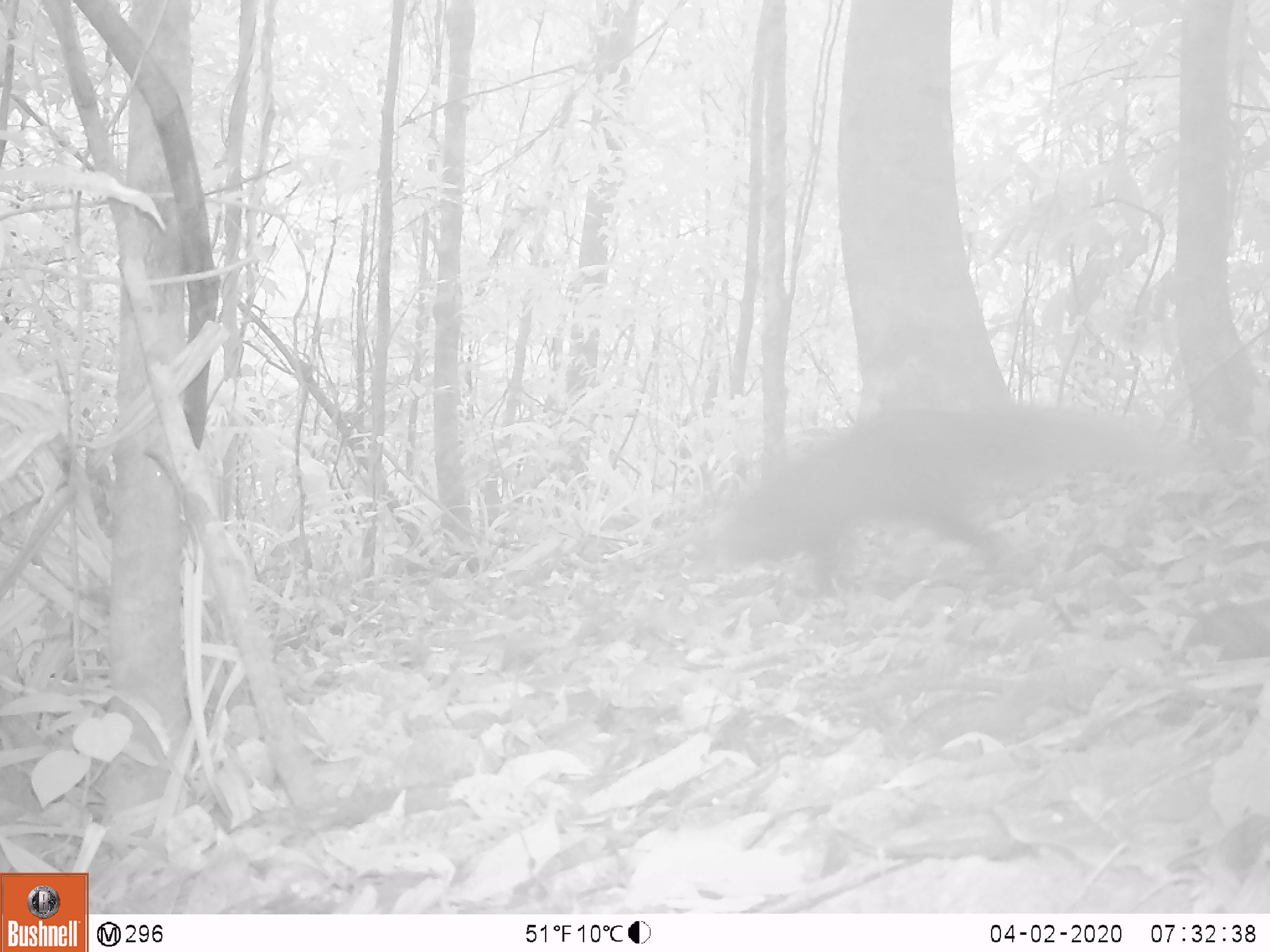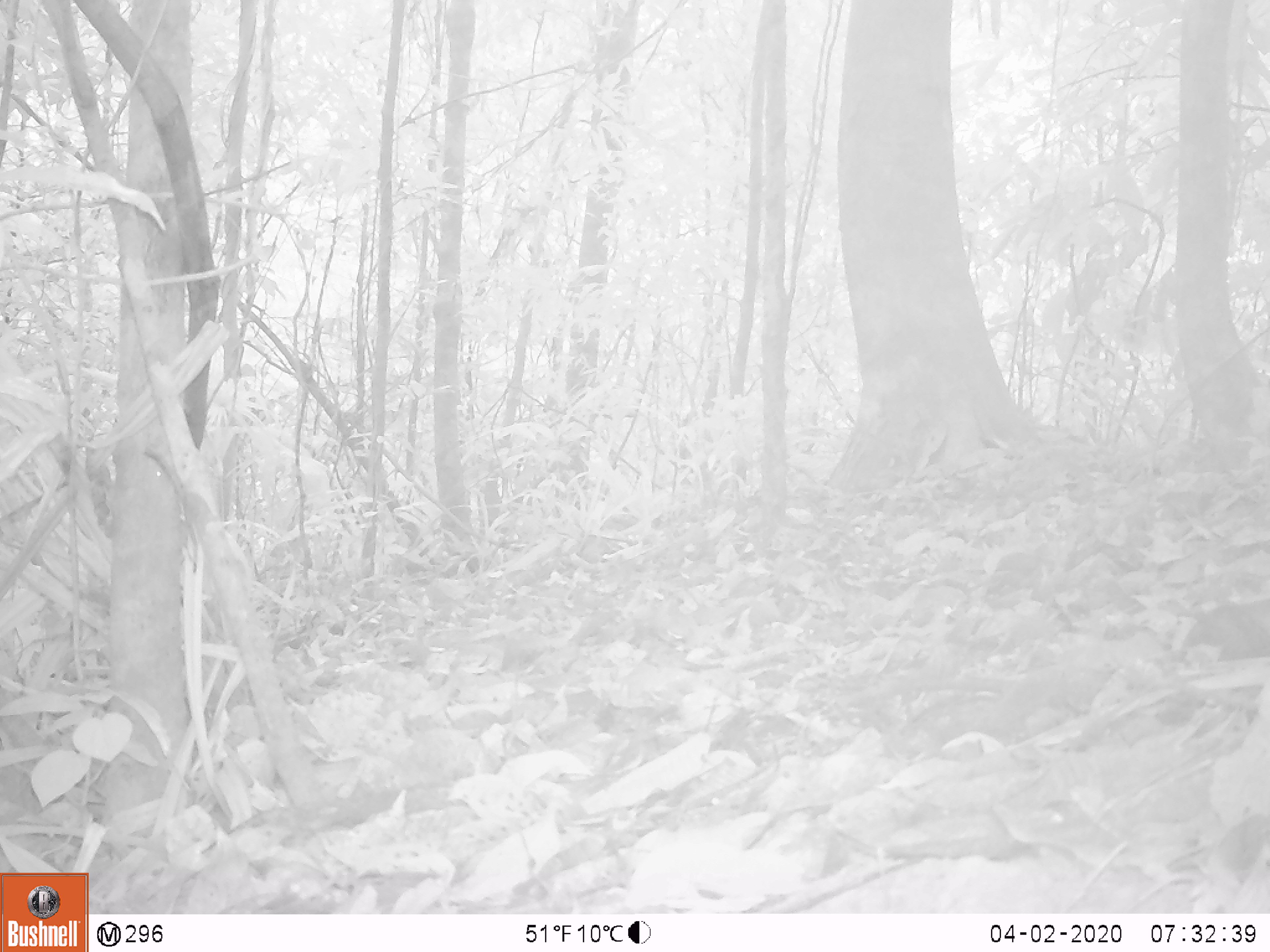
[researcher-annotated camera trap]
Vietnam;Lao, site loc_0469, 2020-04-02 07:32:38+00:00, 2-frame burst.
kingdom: Animalia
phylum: Chordata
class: Mammalia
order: Carnivora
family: Herpestidae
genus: Urva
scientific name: Urva urva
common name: crab-eating mongoose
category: crab eating mongoose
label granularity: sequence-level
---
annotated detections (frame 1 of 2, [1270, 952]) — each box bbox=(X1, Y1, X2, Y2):
crab eating mongoose: bbox=(695, 402, 1152, 602)